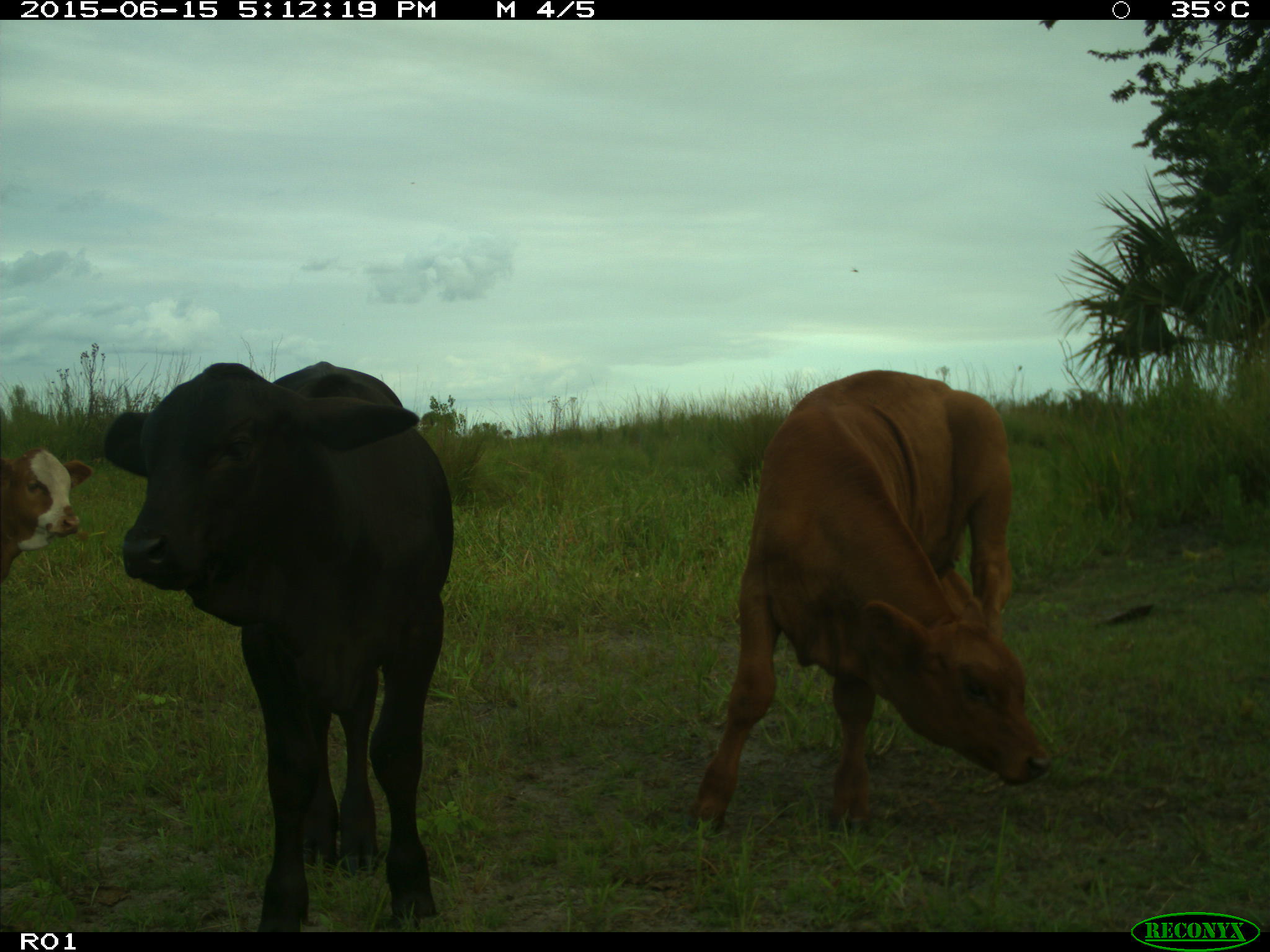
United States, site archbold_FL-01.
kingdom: Animalia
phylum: Chordata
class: Mammalia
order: Artiodactyla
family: Bovidae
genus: Bos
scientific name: Bos taurus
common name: domestic cow